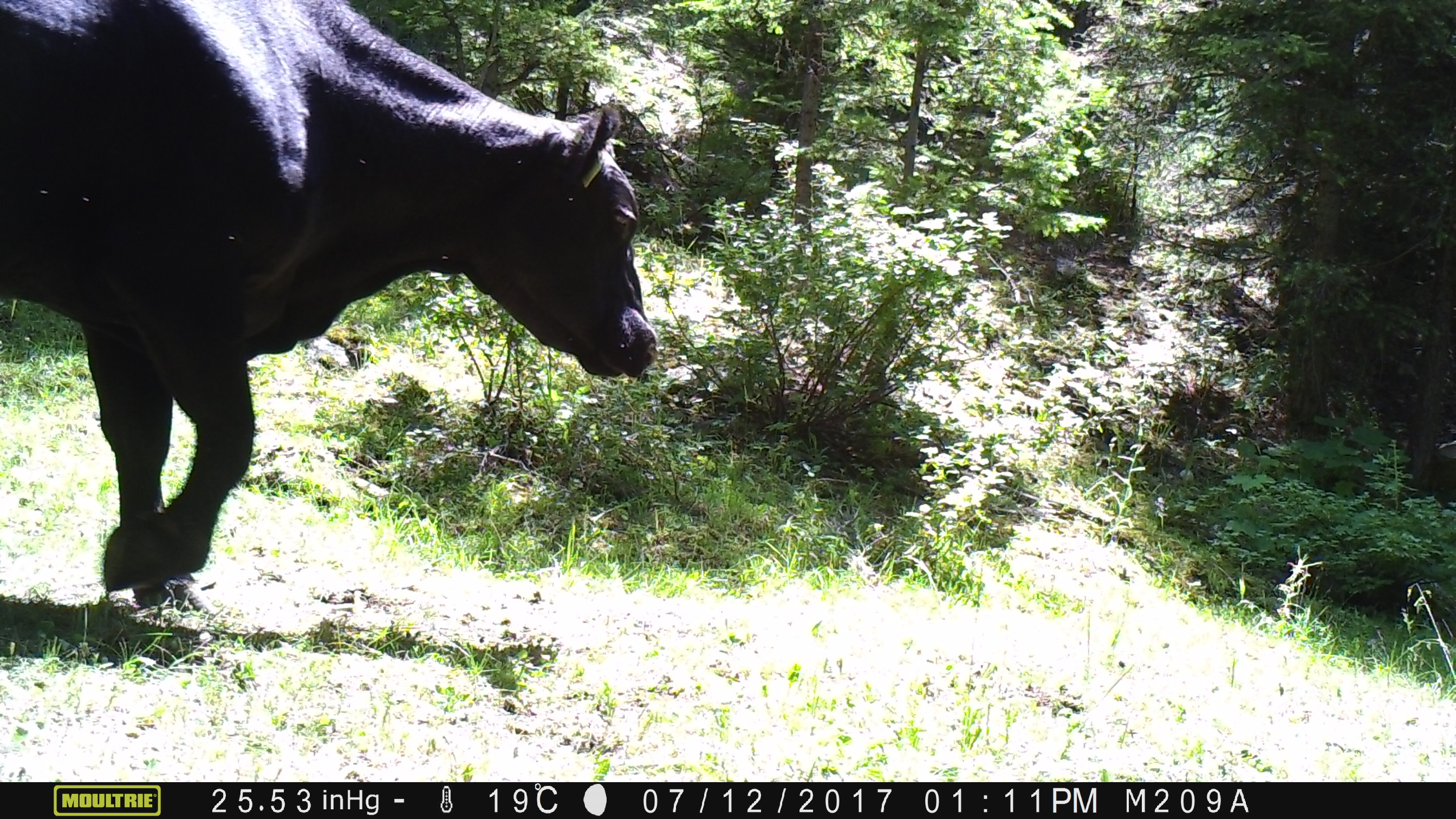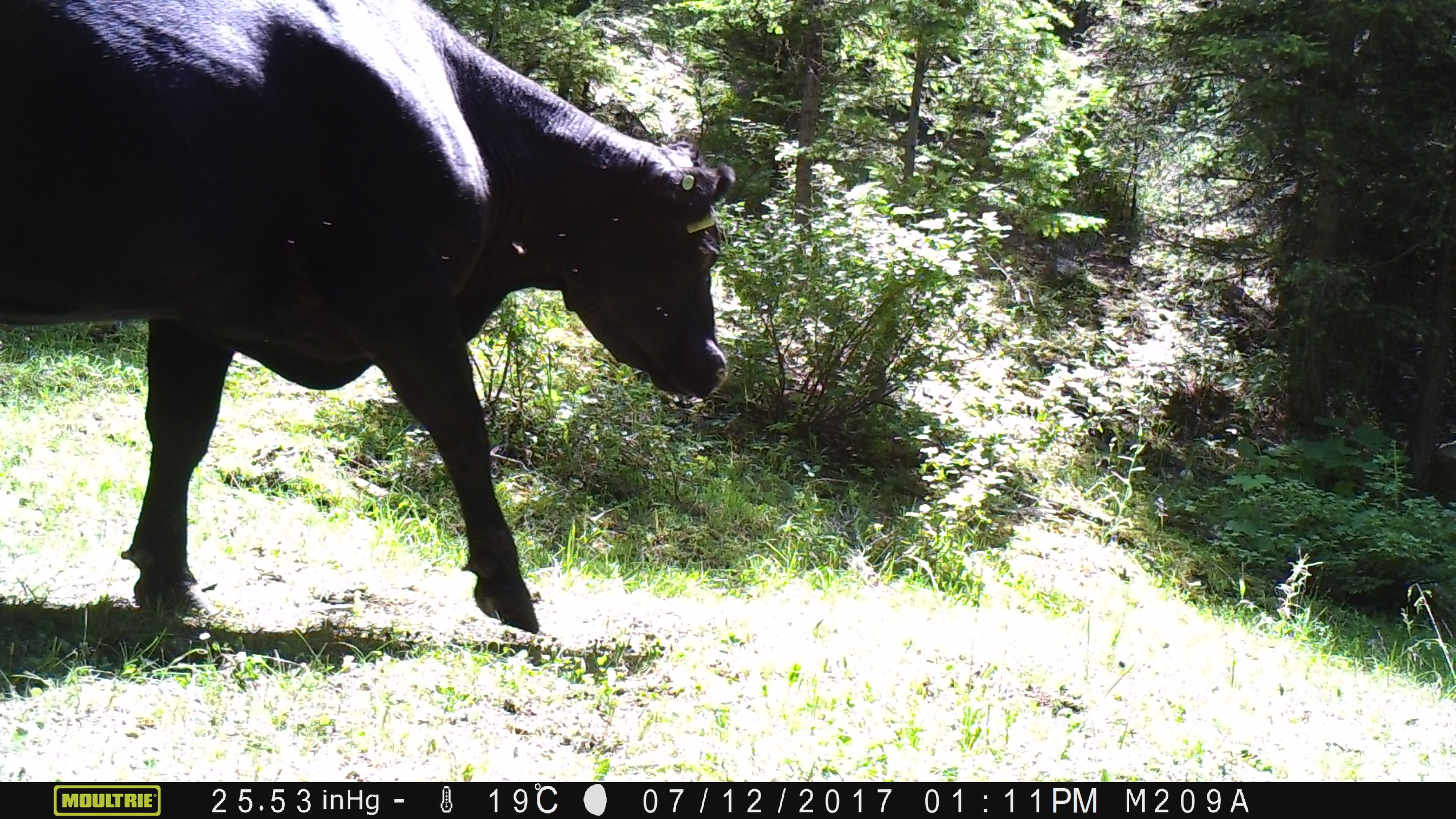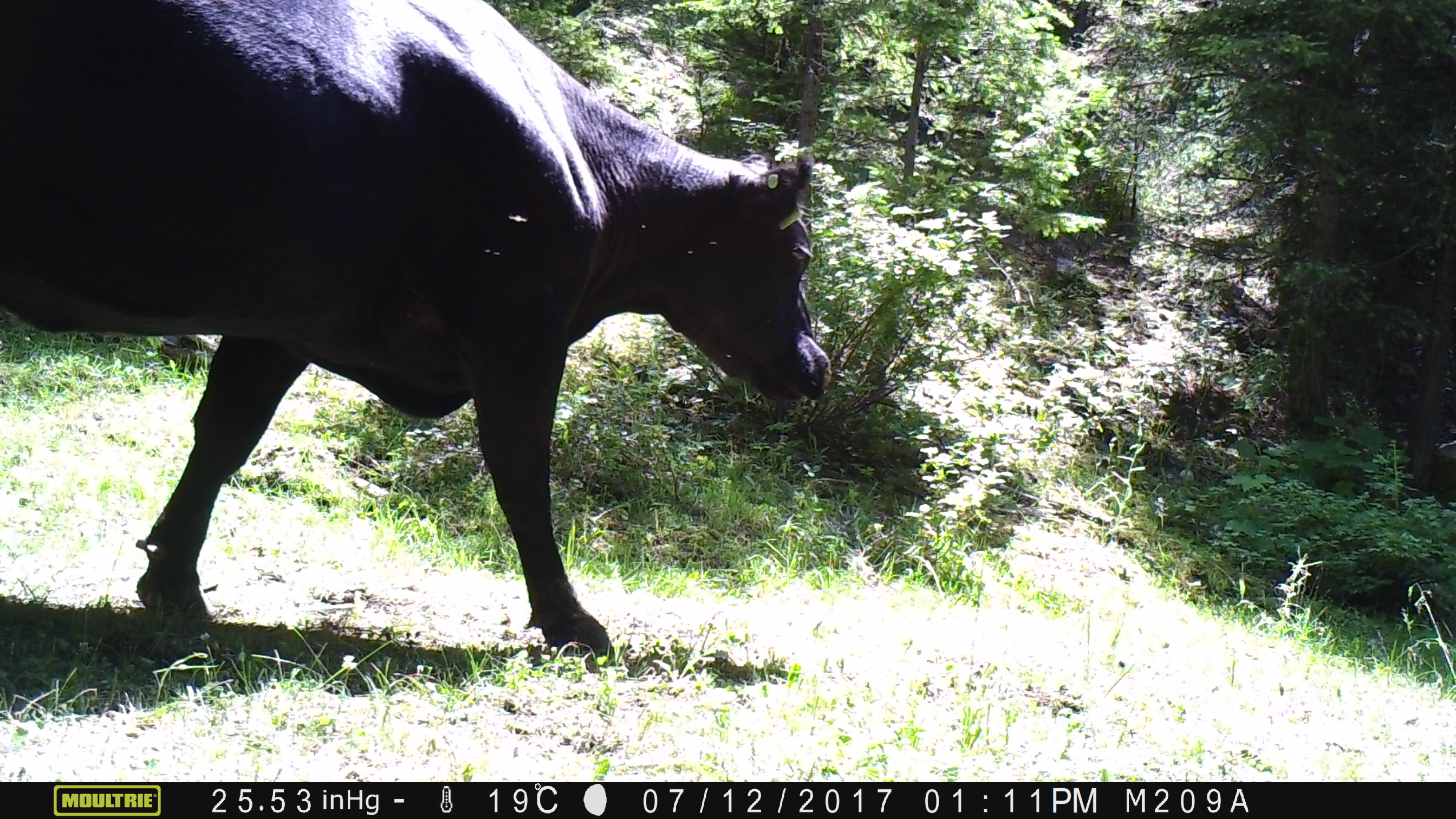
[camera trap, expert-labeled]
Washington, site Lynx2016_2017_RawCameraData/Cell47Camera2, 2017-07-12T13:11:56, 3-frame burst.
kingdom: Animalia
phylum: Chordata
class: Mammalia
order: Artiodactyla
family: Bovidae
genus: Bos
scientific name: Bos taurus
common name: domestic cattle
Domestic cattle (Bos taurus). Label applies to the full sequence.